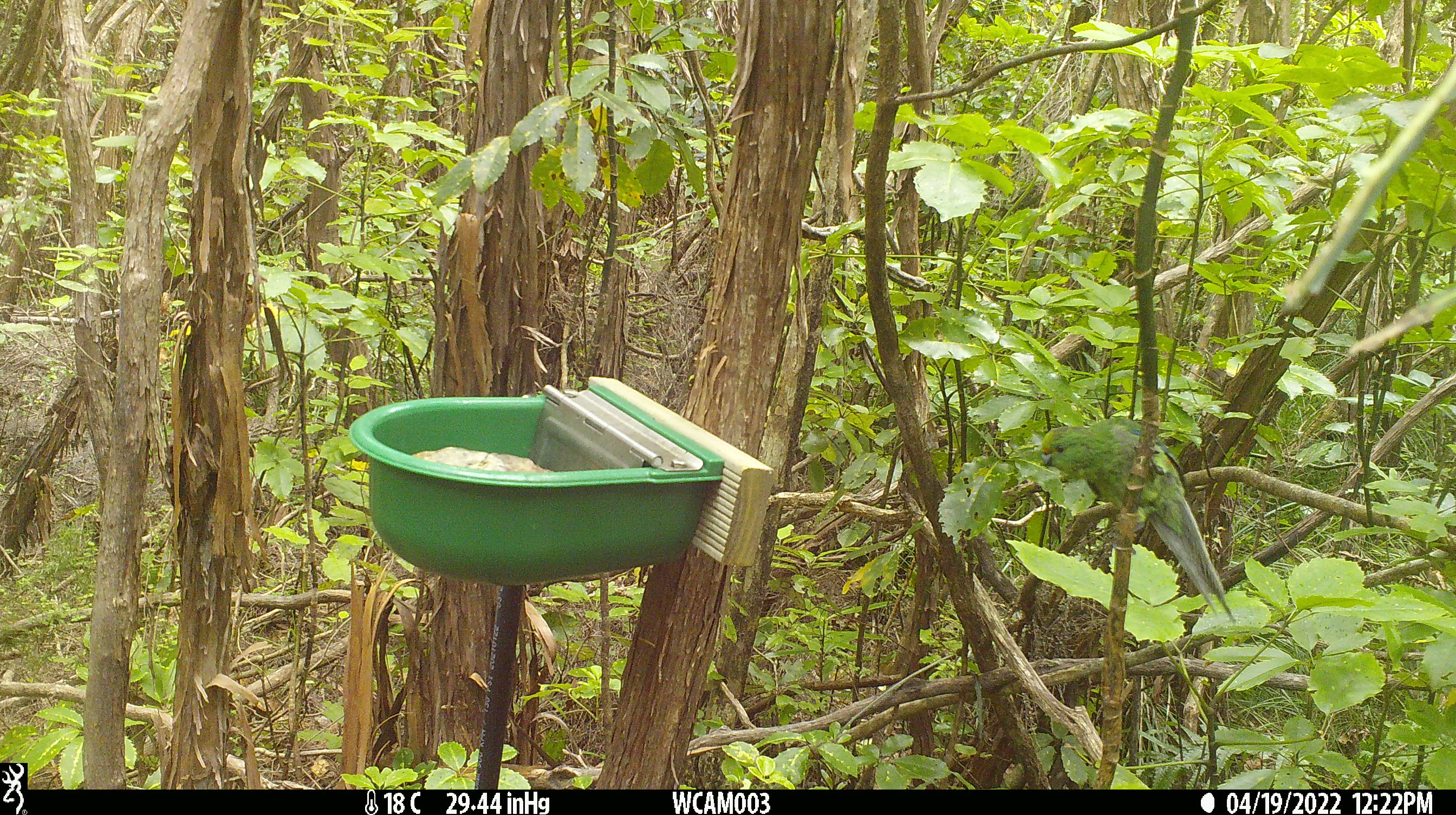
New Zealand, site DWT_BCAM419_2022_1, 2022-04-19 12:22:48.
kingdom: Animalia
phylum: Chordata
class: Aves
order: Psittaciformes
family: Psittaculidae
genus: Cyanoramphus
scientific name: Cyanoramphus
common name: parakeet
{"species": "parakeet (Cyanoramphus)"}